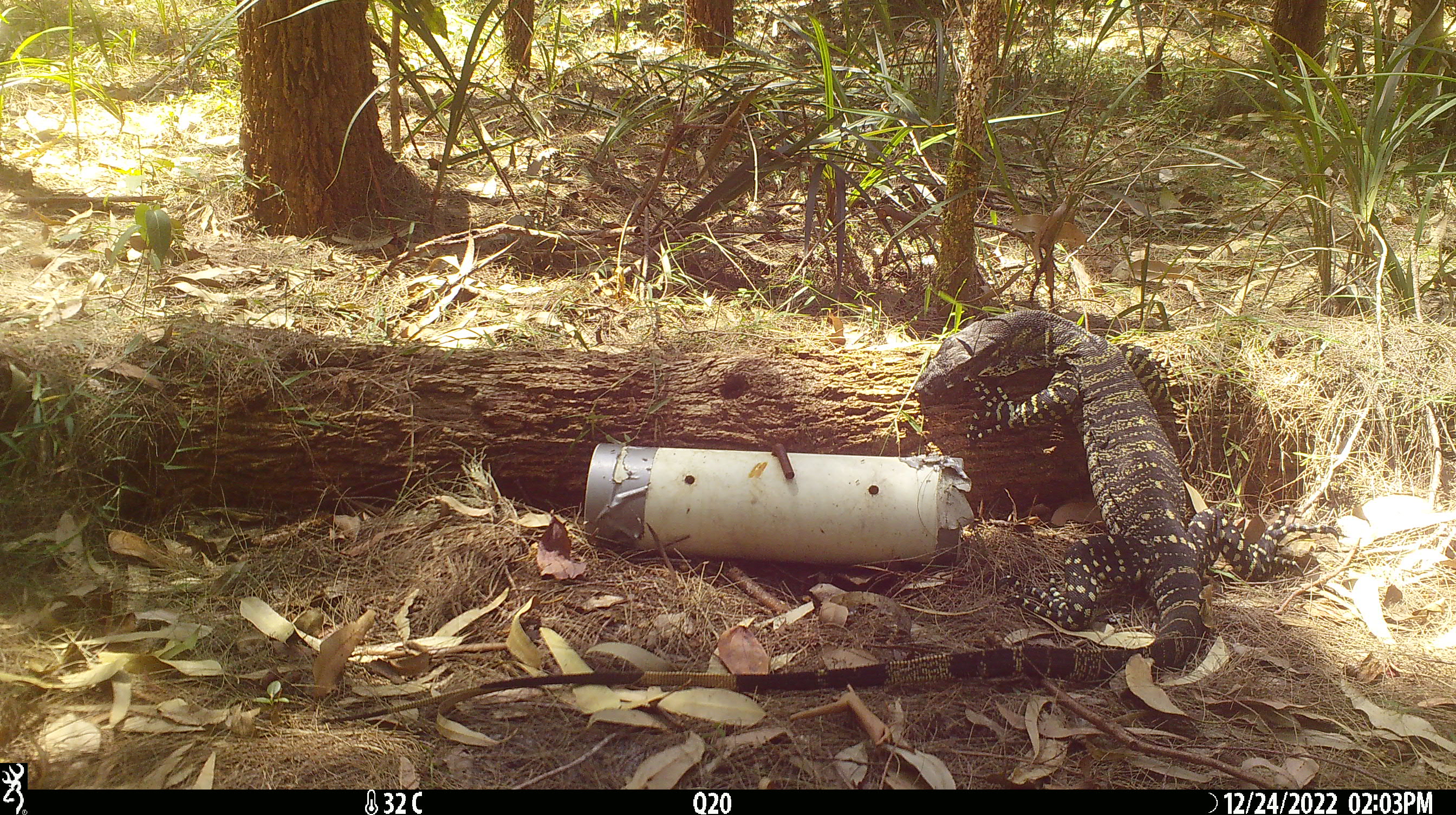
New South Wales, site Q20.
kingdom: Animalia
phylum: Chordata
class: Reptilia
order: Squamata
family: Varanidae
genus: Varanus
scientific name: Varanus varius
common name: lace monitor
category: goanna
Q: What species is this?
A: Goanna (lace monitor) (Varanus varius).